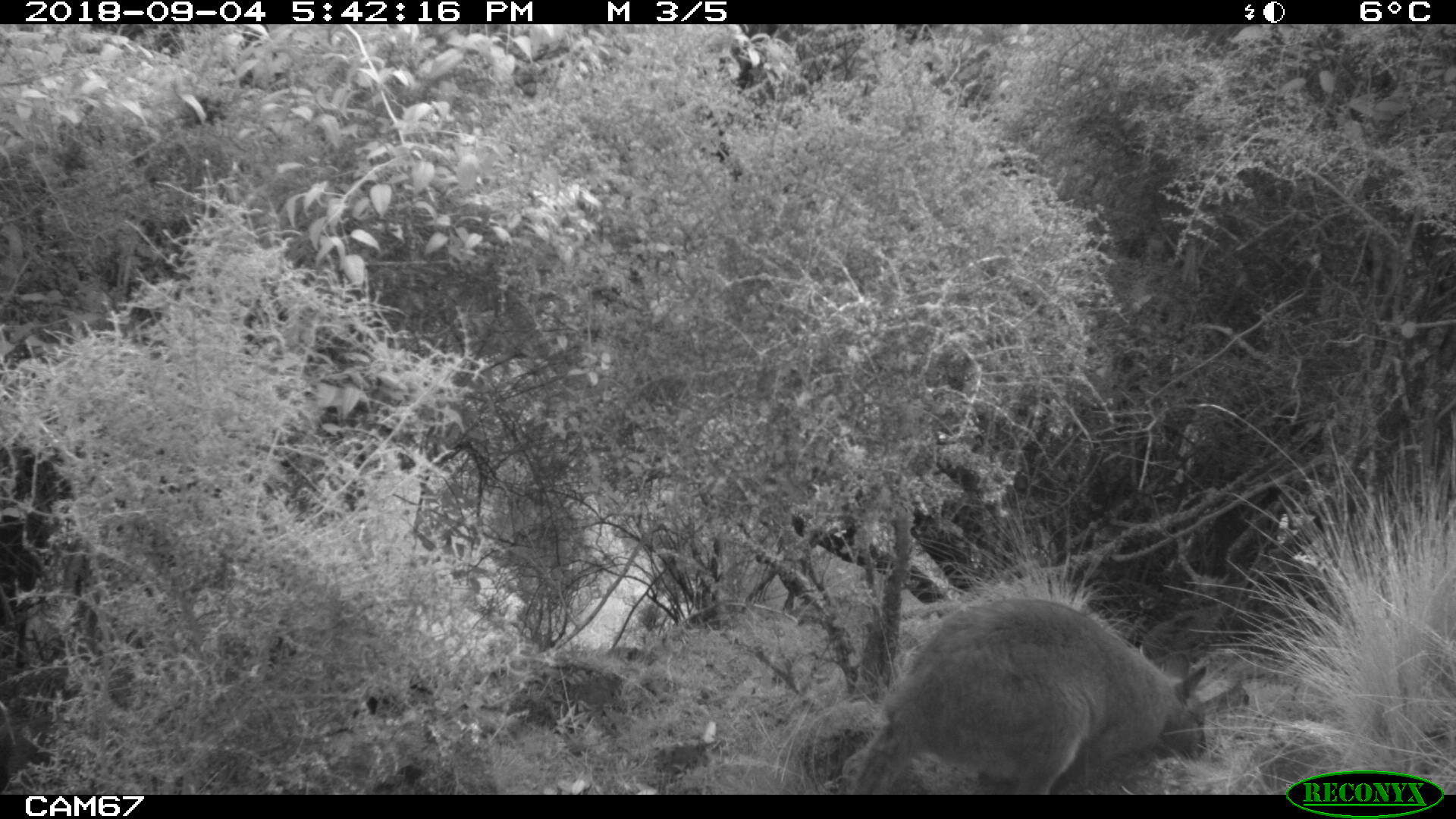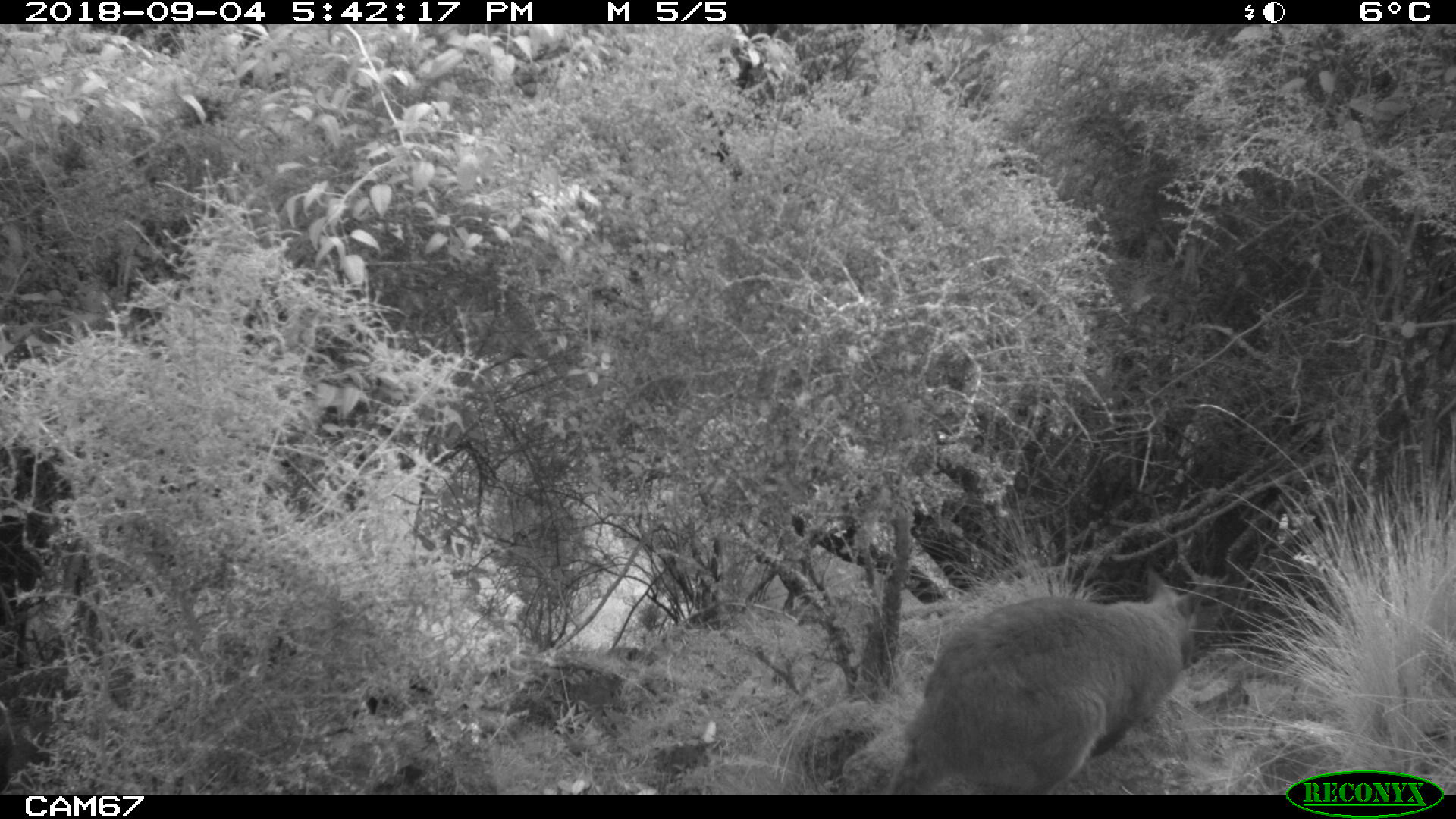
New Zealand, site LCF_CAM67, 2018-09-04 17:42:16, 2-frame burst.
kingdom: Animalia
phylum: Chordata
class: Mammalia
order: Diprotodontia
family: Macropodidae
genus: Notamacropus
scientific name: Notamacropus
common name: wallaby